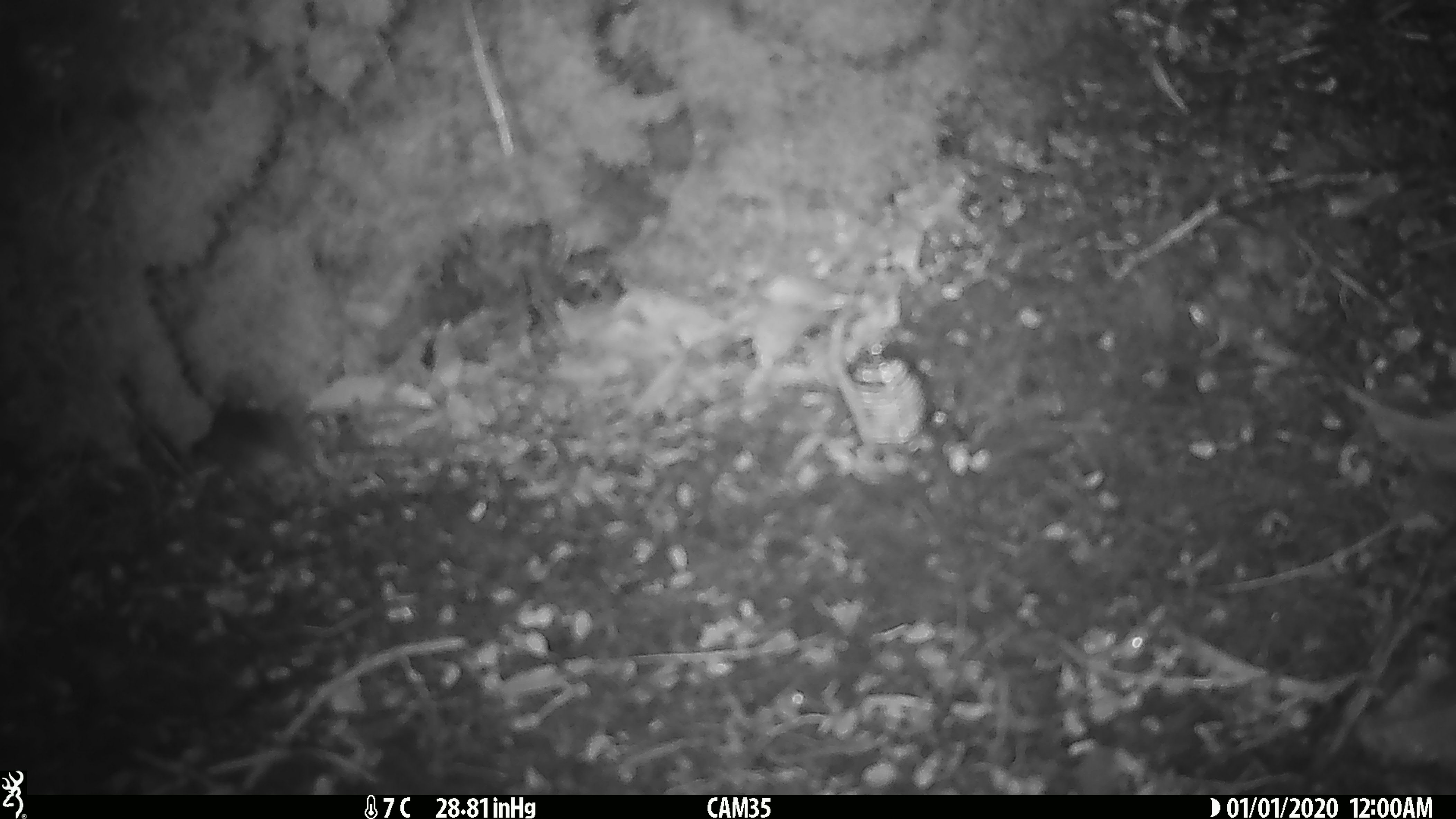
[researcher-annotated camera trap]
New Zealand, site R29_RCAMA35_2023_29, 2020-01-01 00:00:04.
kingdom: Animalia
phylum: Chordata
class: Mammalia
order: Rodentia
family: Muridae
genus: Mus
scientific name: Mus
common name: mouse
Mouse (Mus).